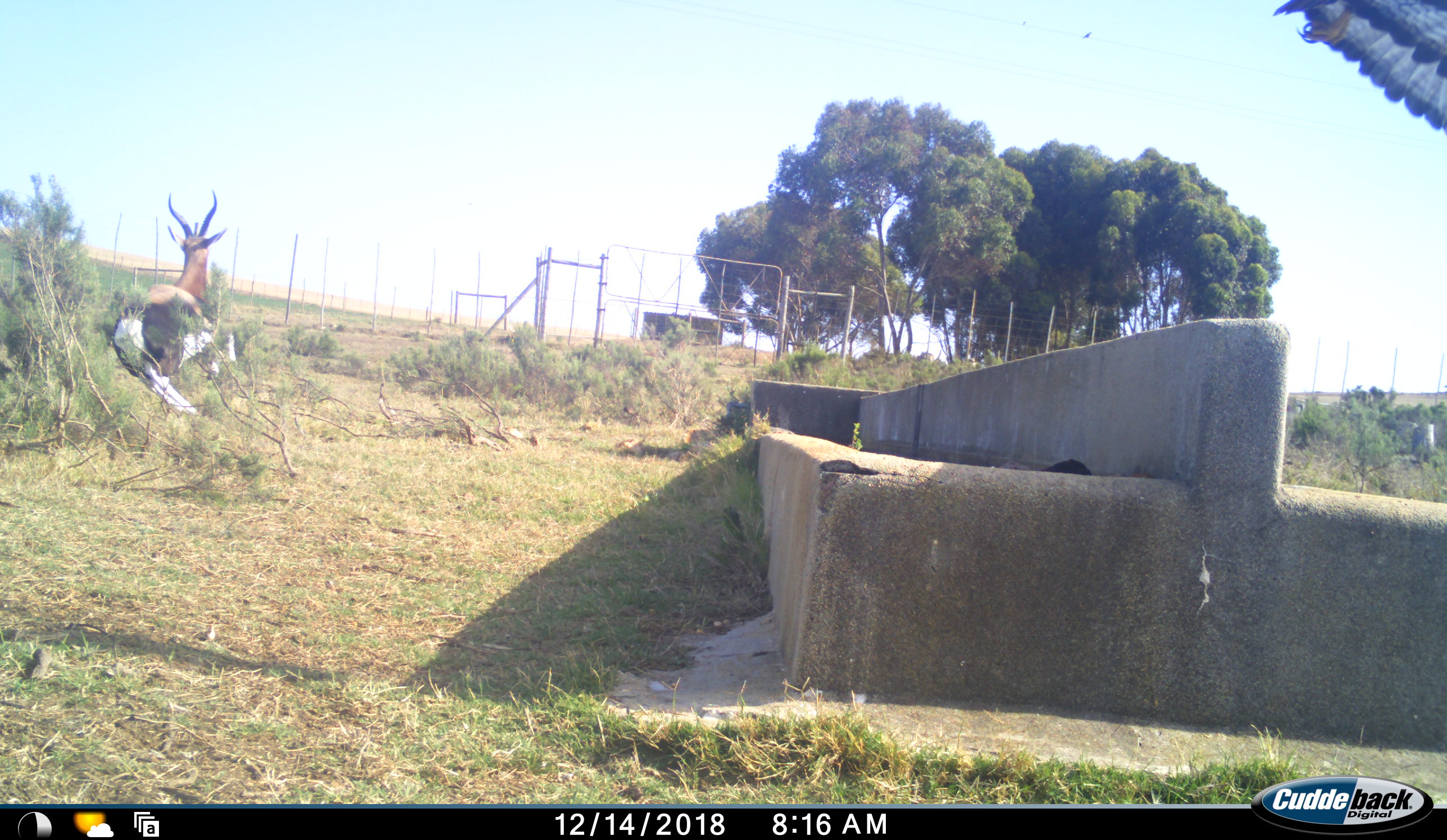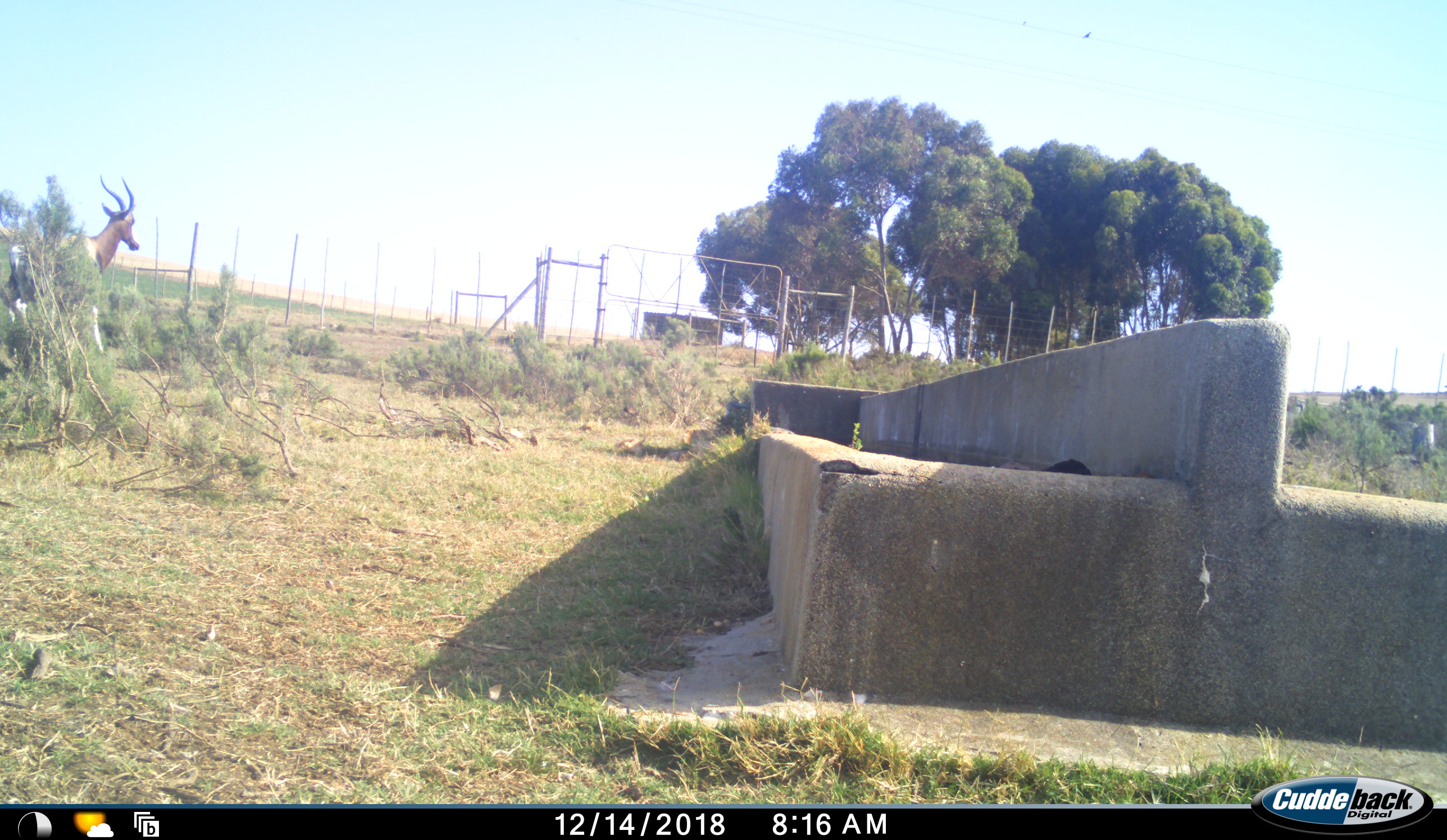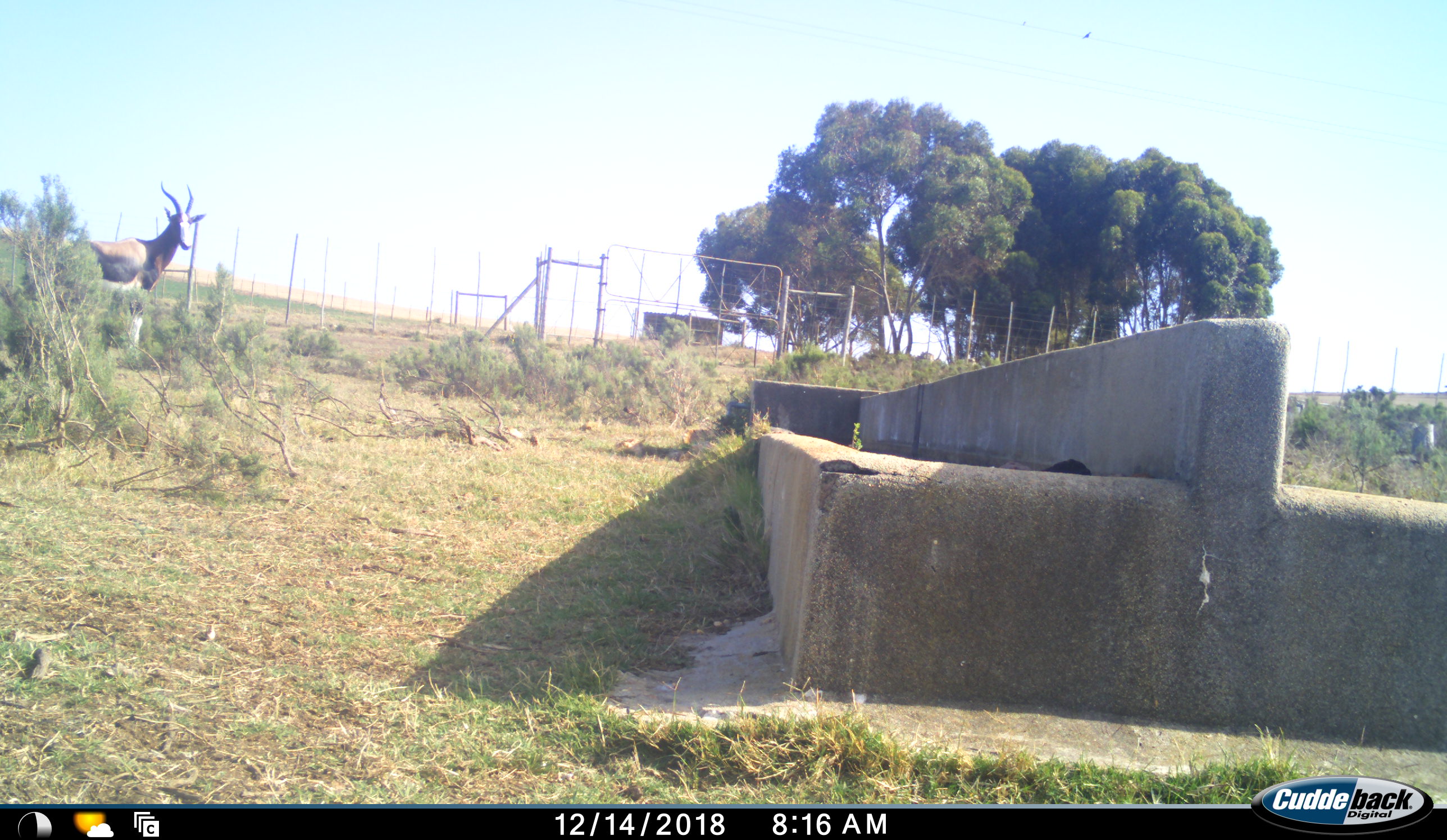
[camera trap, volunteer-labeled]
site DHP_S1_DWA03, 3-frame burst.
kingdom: Animalia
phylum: Chordata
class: Aves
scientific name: Aves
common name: bird of prey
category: birdofprey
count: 1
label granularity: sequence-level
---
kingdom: Animalia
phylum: Chordata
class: Mammalia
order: Artiodactyla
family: Bovidae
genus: Damaliscus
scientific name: Damaliscus pygargus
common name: bontebok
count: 1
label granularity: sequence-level